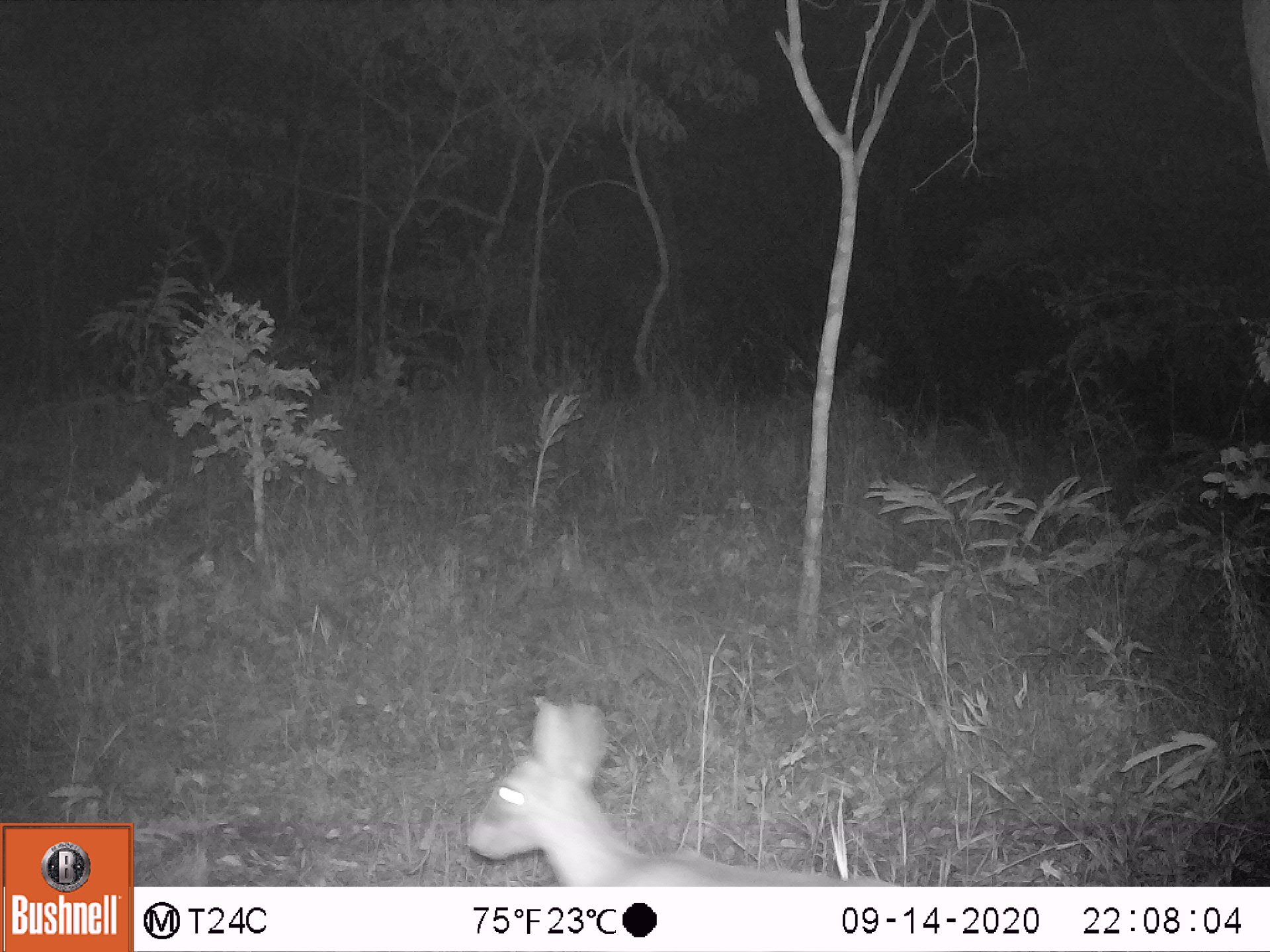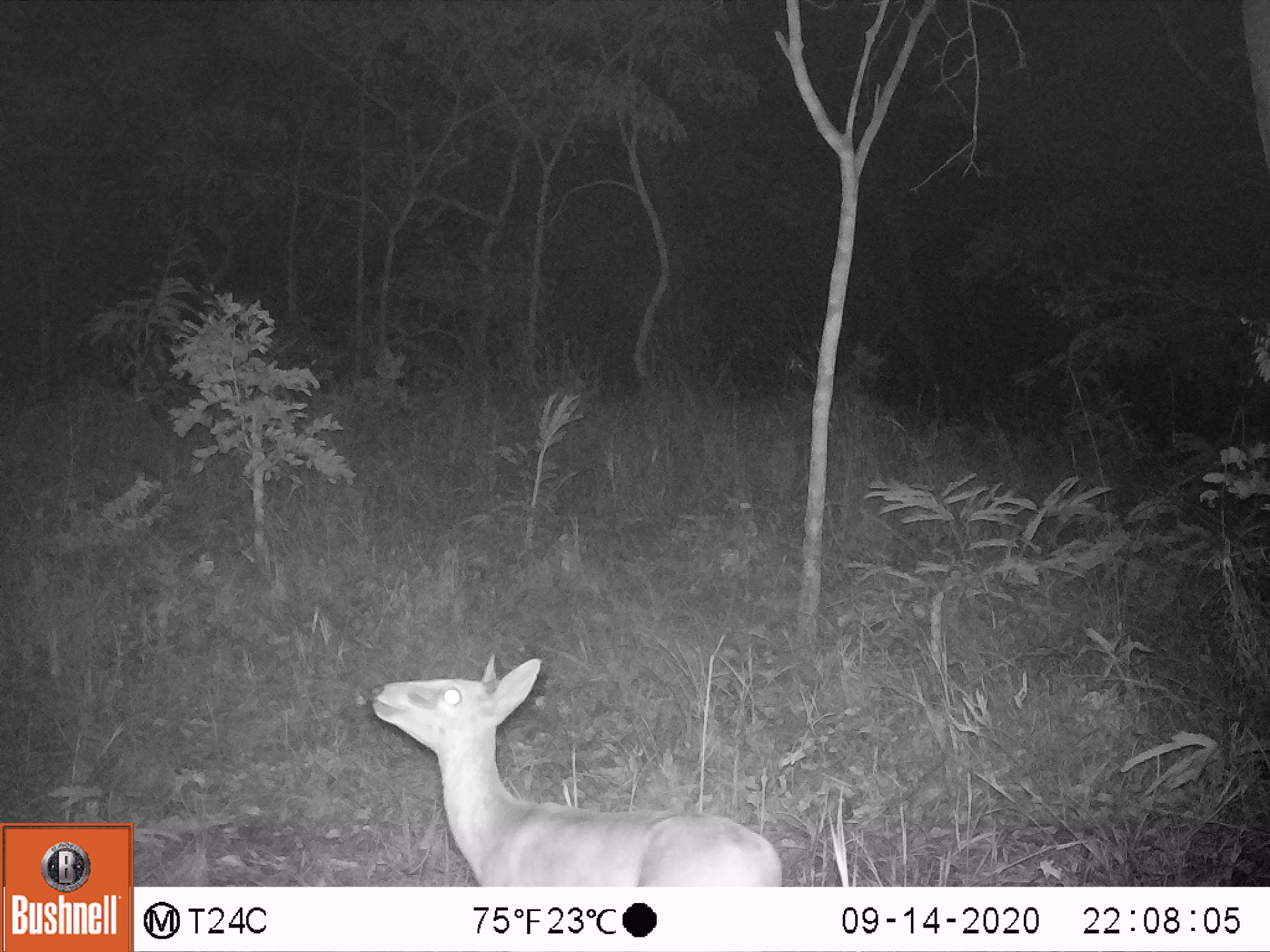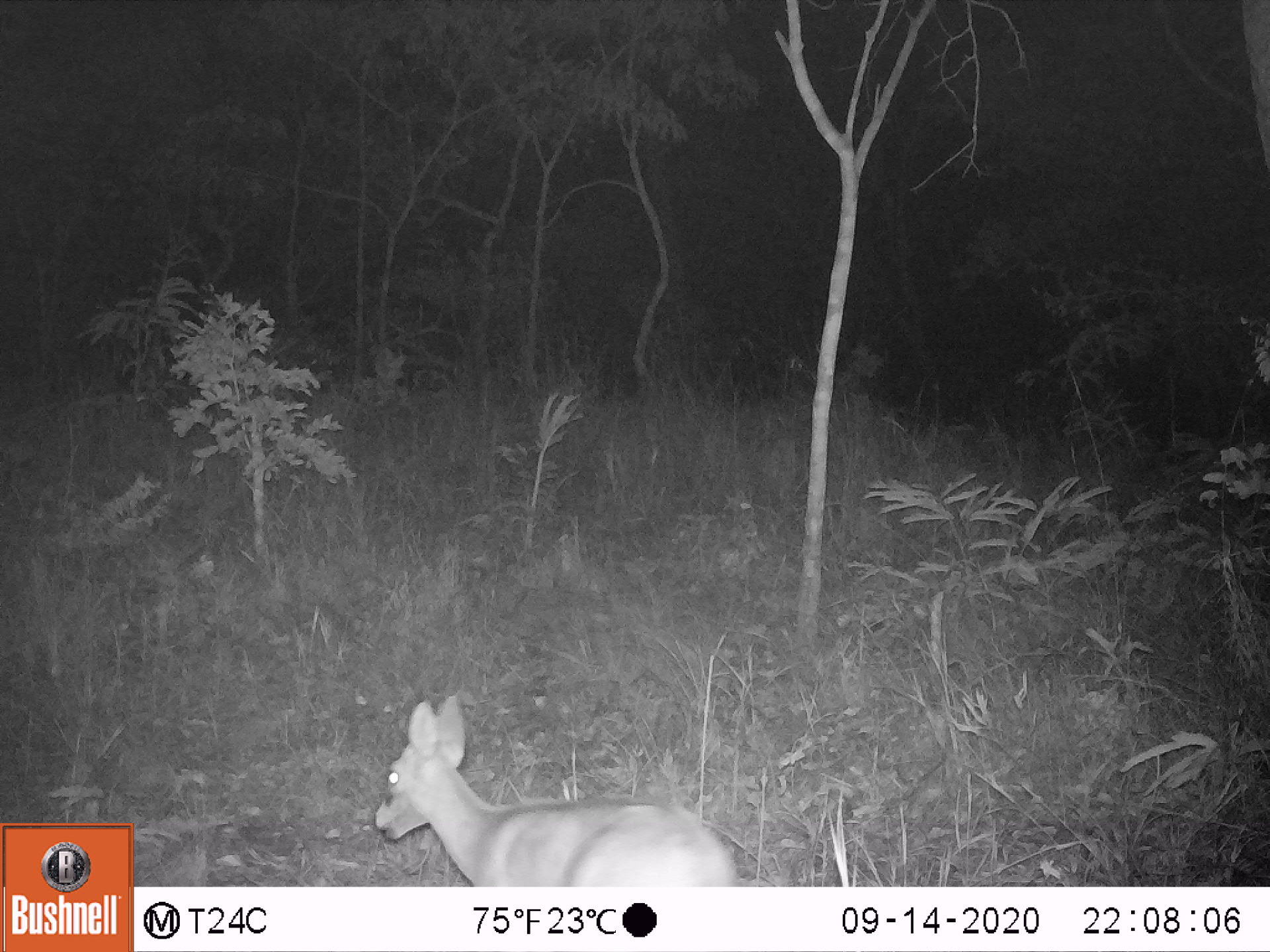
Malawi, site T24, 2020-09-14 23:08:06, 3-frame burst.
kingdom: Animalia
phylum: Chordata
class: Mammalia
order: Artiodactyla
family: Bovidae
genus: Sylvicapra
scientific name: Sylvicapra grimmia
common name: common duiker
Common duiker (Sylvicapra grimmia), count 1.